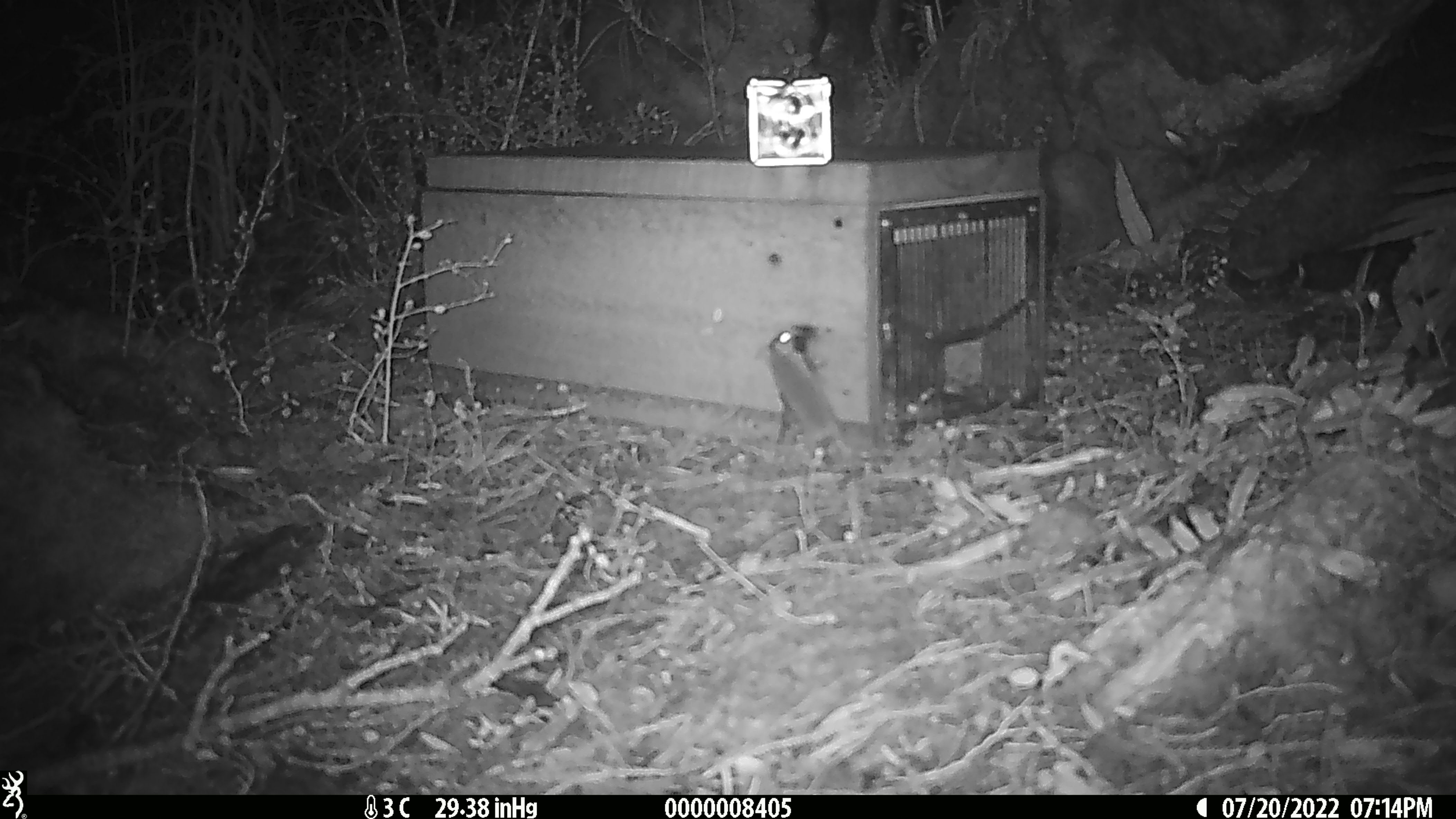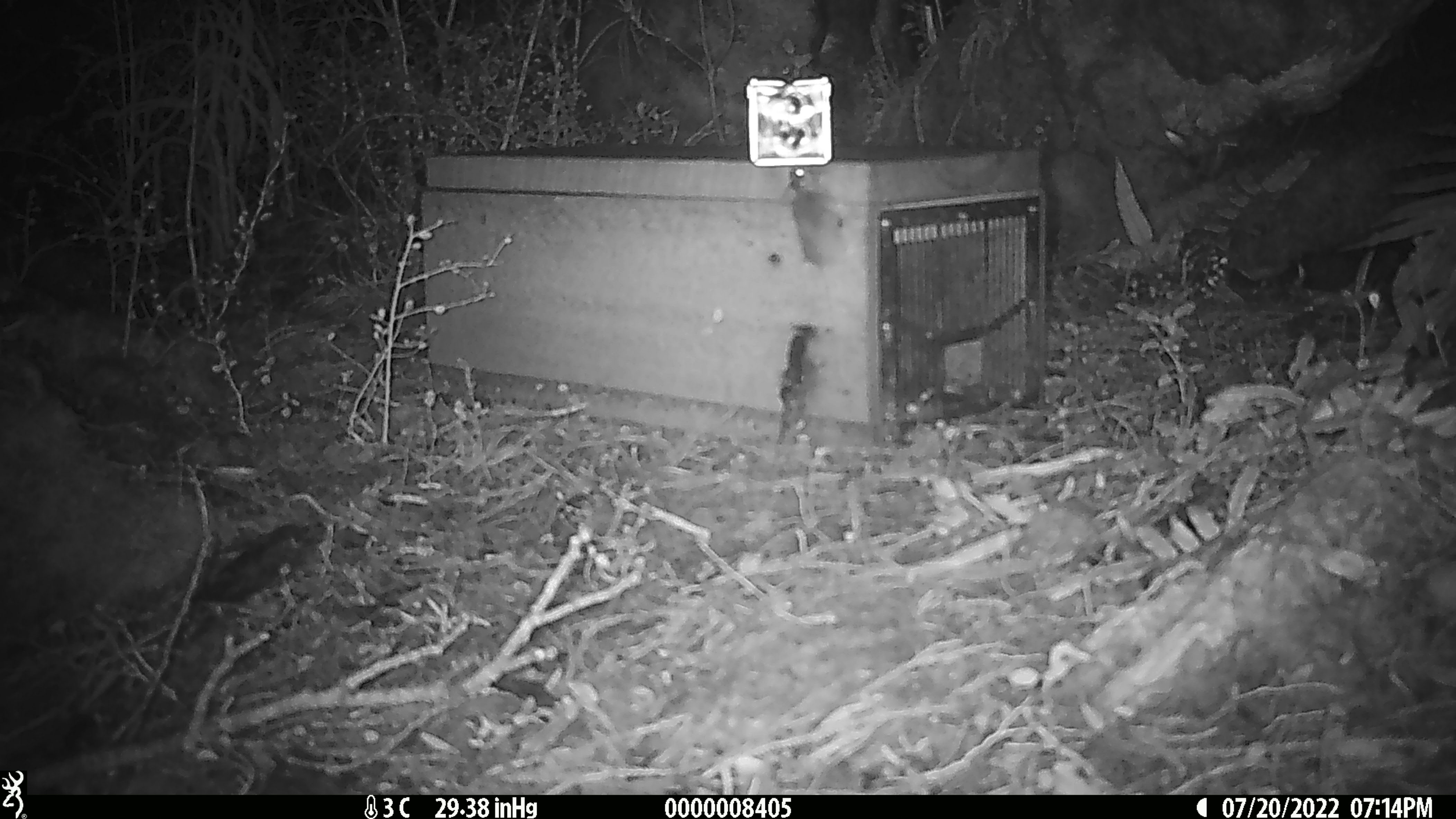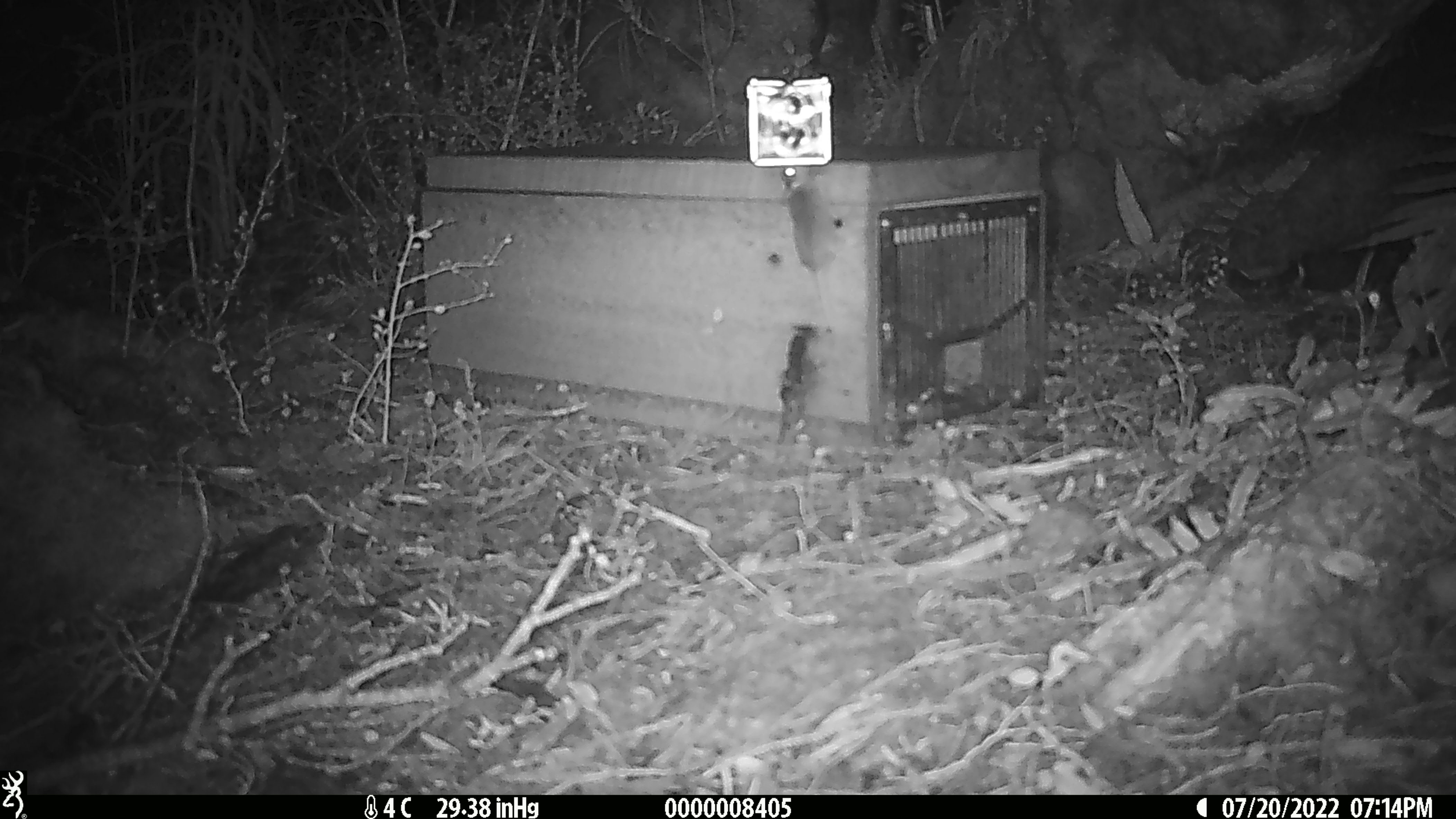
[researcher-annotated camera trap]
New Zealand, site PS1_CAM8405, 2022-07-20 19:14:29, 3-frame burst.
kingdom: Animalia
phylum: Chordata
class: Mammalia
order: Rodentia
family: Muridae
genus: Mus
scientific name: Mus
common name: mouse